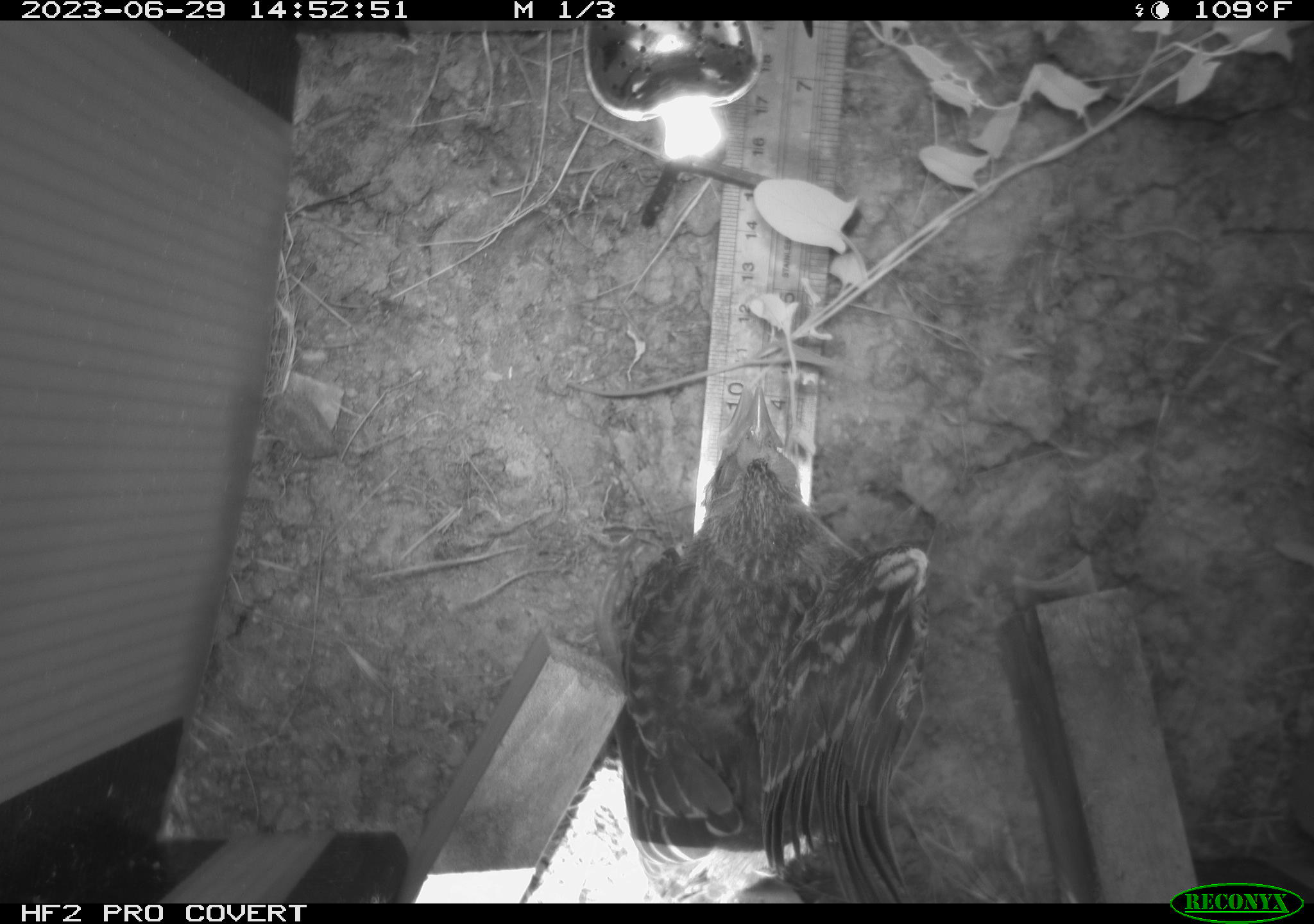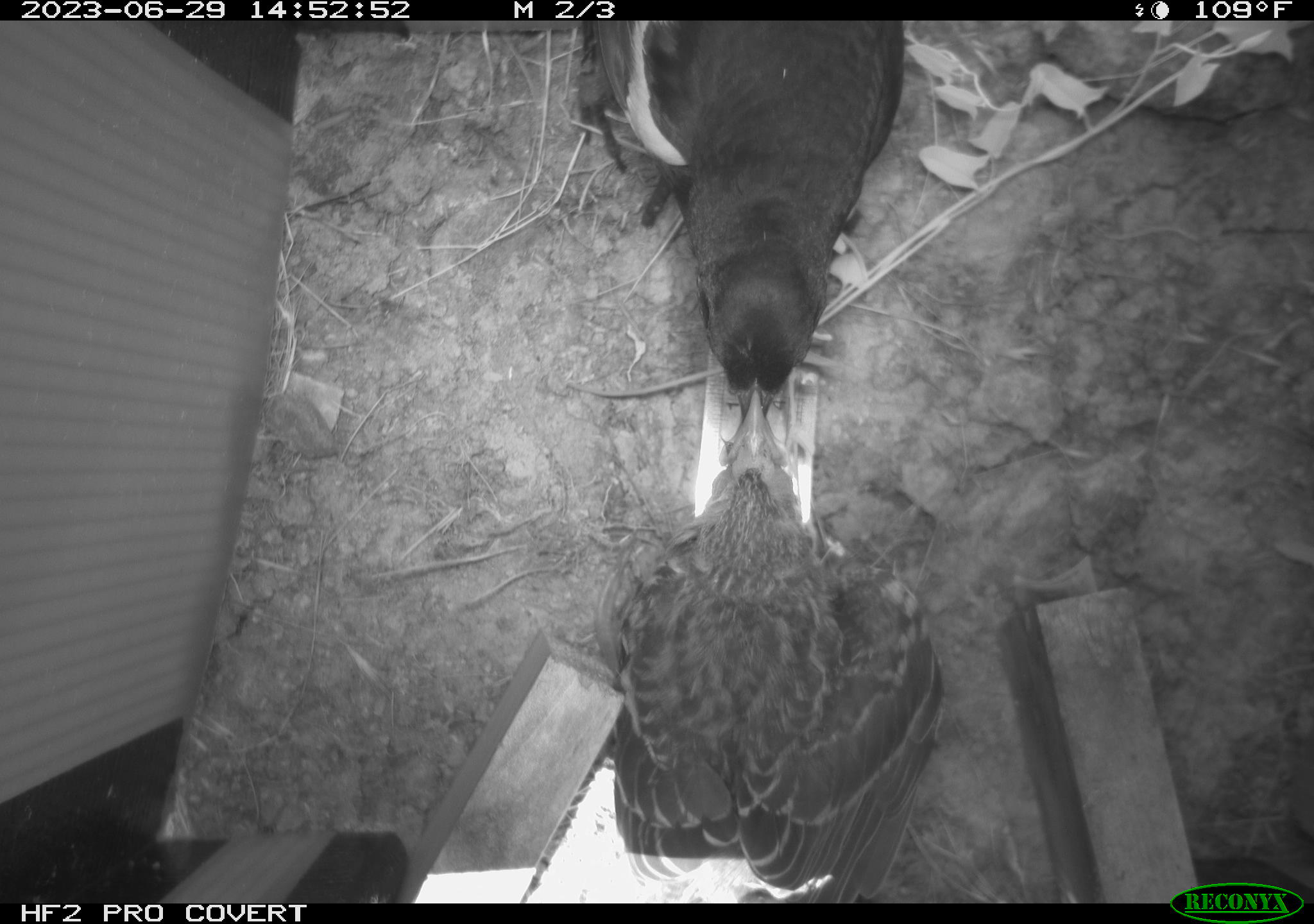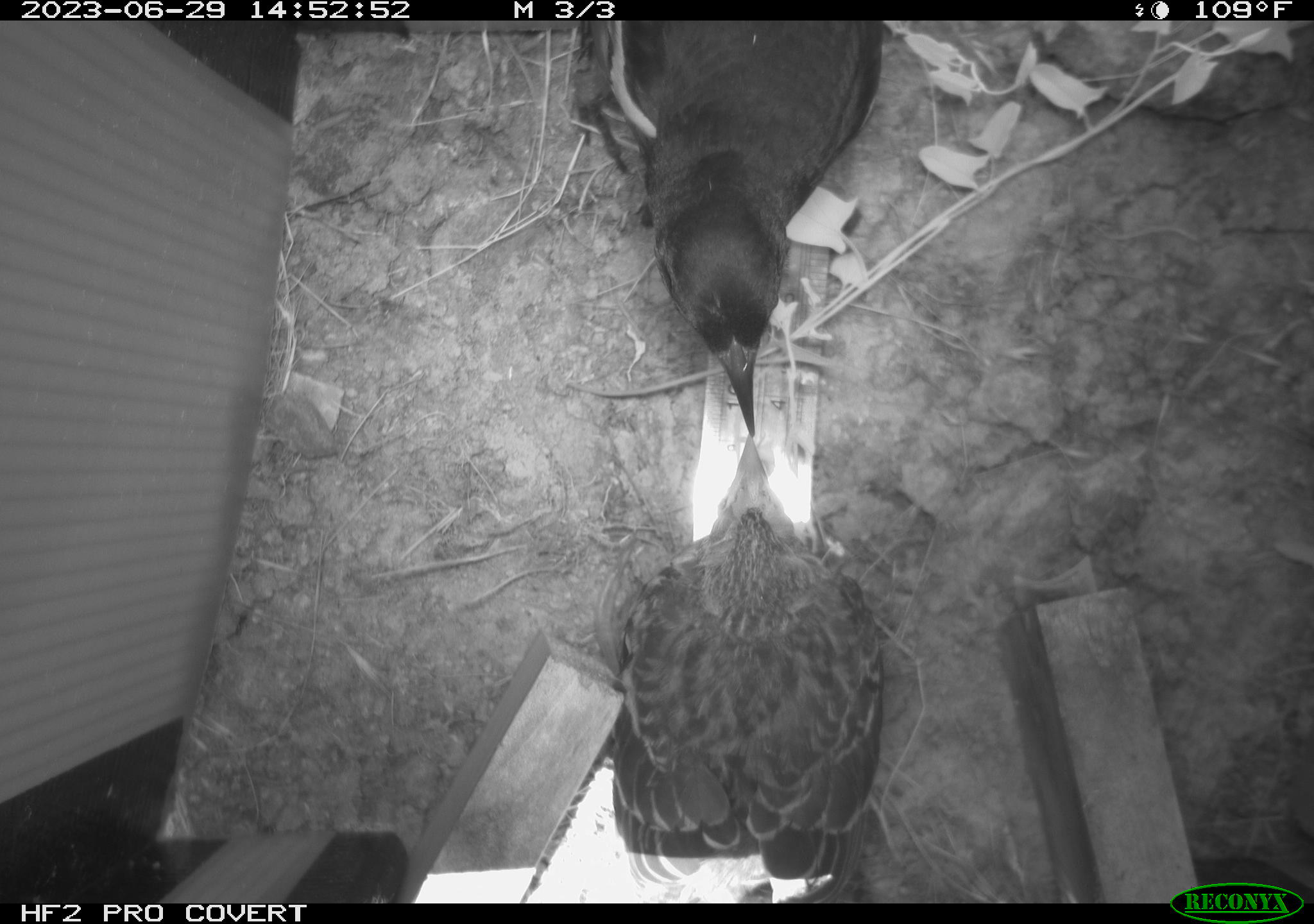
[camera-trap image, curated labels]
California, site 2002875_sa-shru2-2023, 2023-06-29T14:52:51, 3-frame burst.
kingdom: Animalia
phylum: Chordata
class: Aves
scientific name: Aves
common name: bird